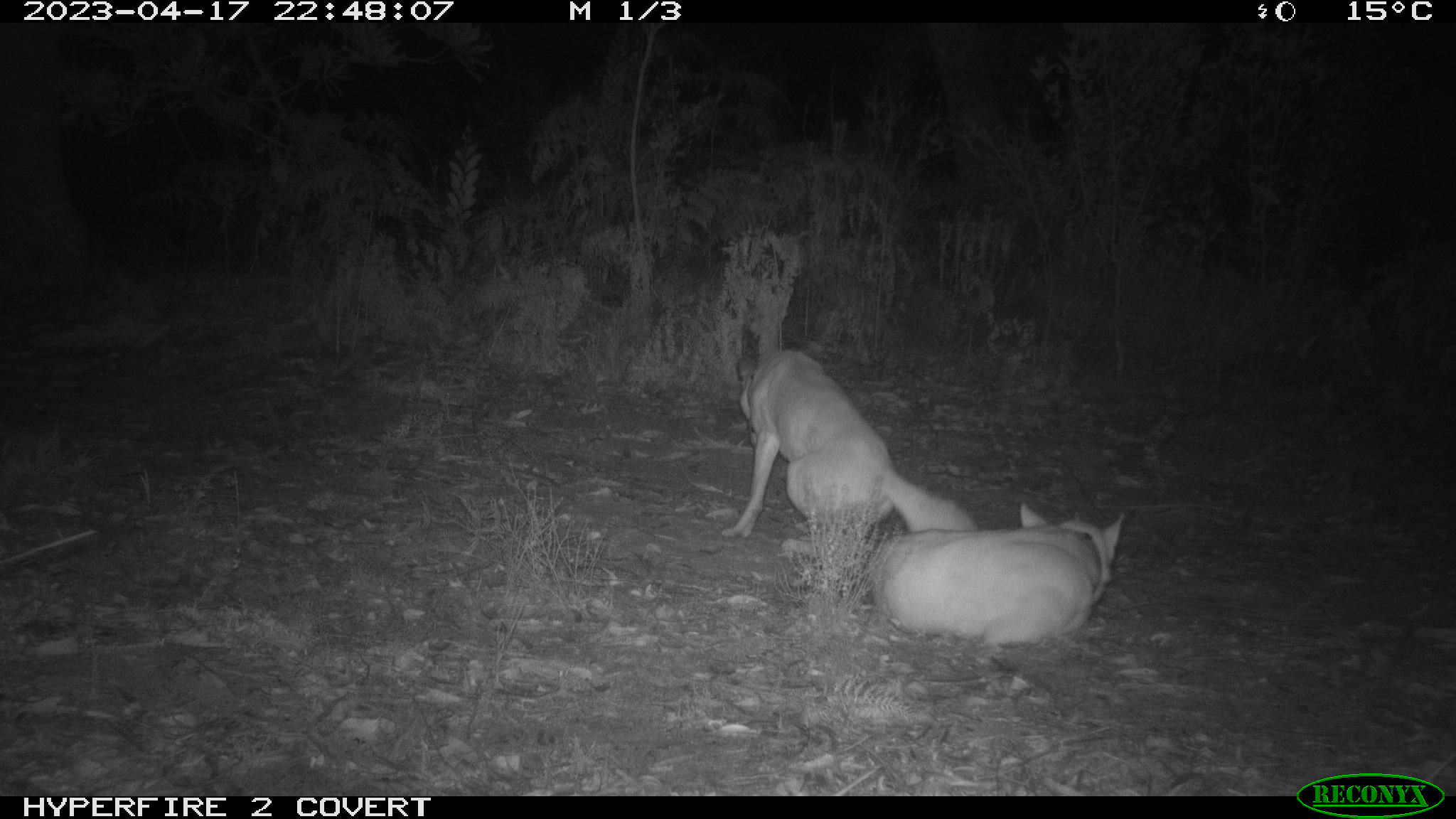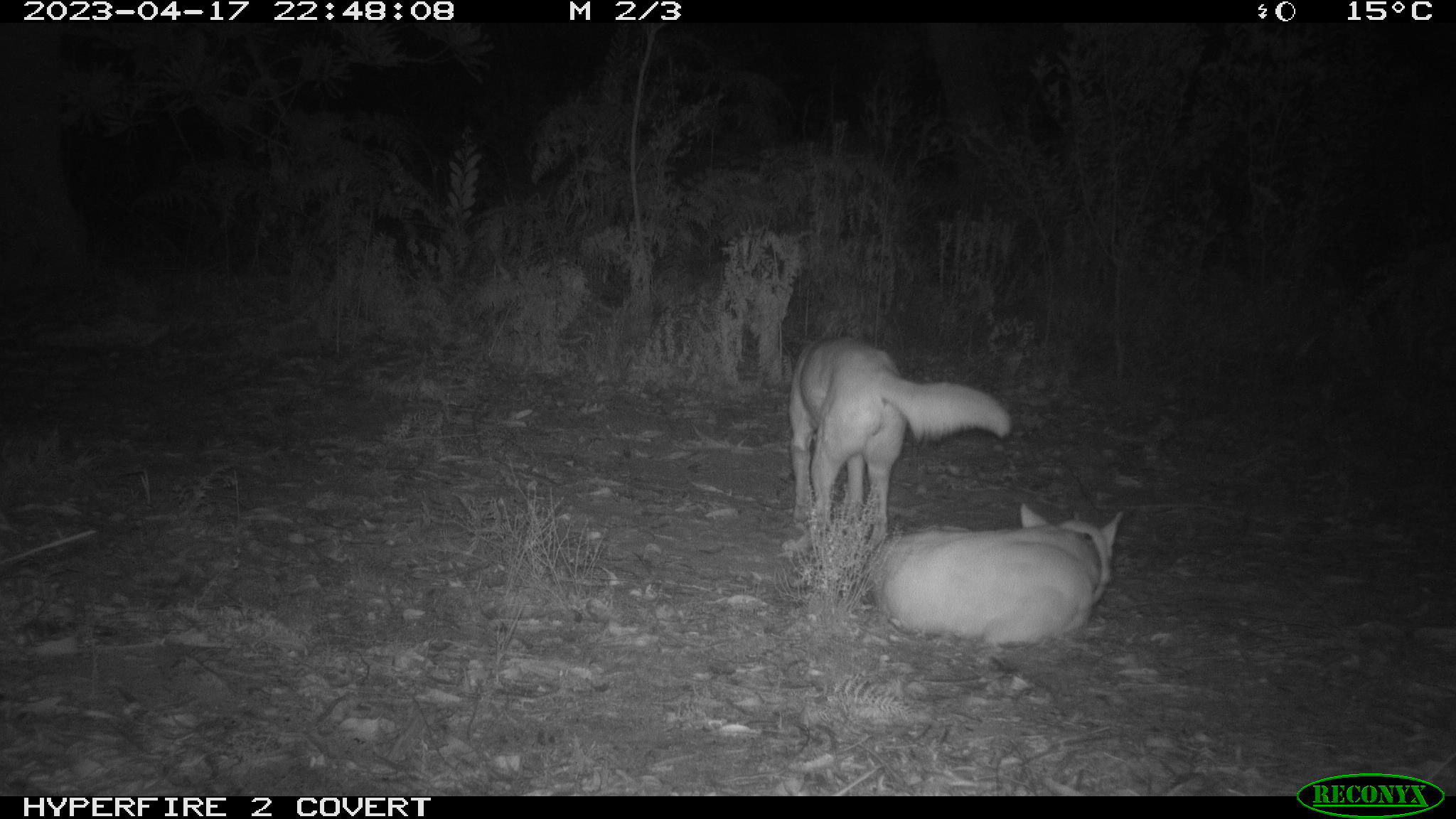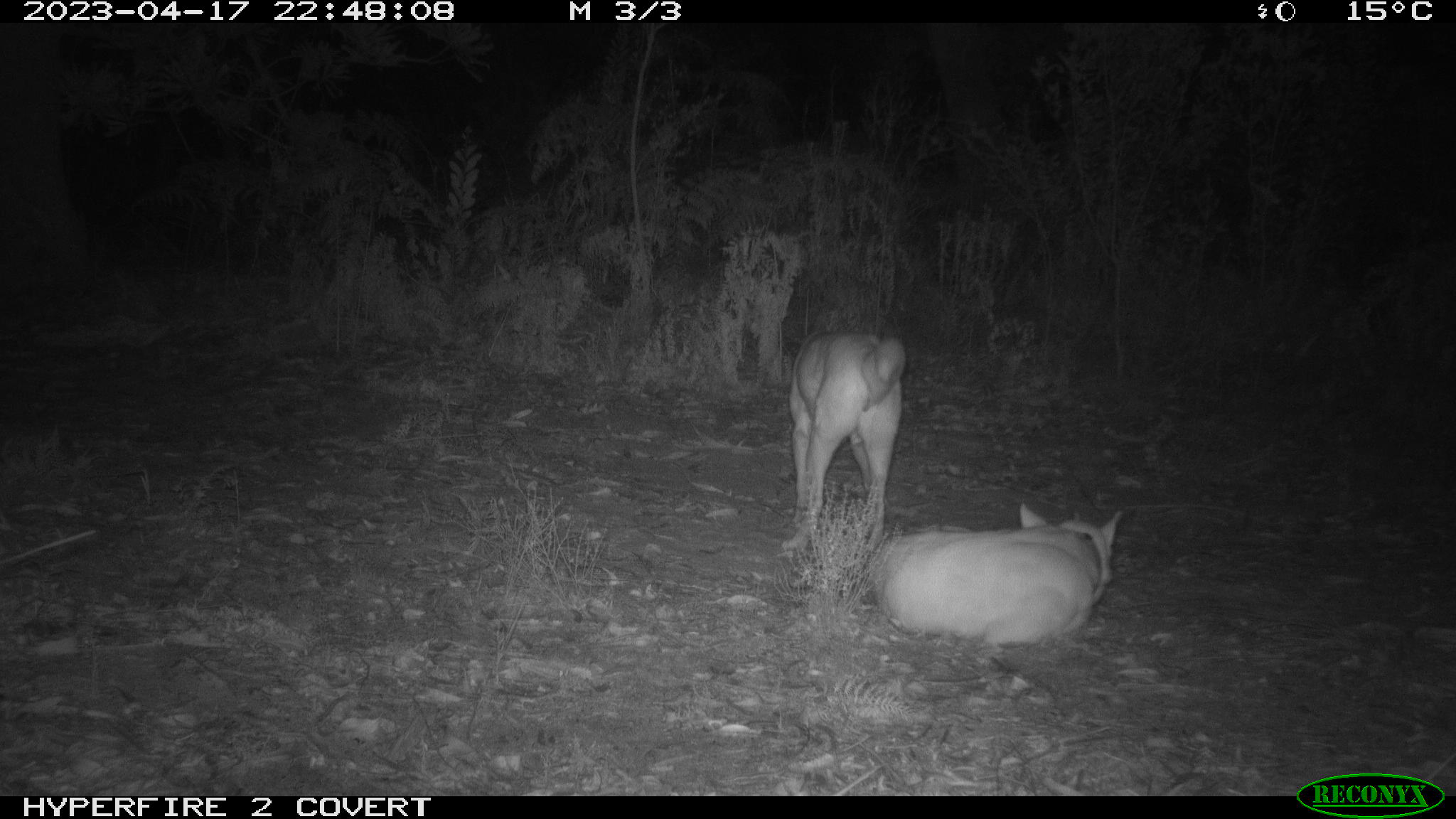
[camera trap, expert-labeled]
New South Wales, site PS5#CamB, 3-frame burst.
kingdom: Animalia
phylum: Chordata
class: Mammalia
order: Carnivora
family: Canidae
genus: Canis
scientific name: Canis familiaris dingo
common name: dingo